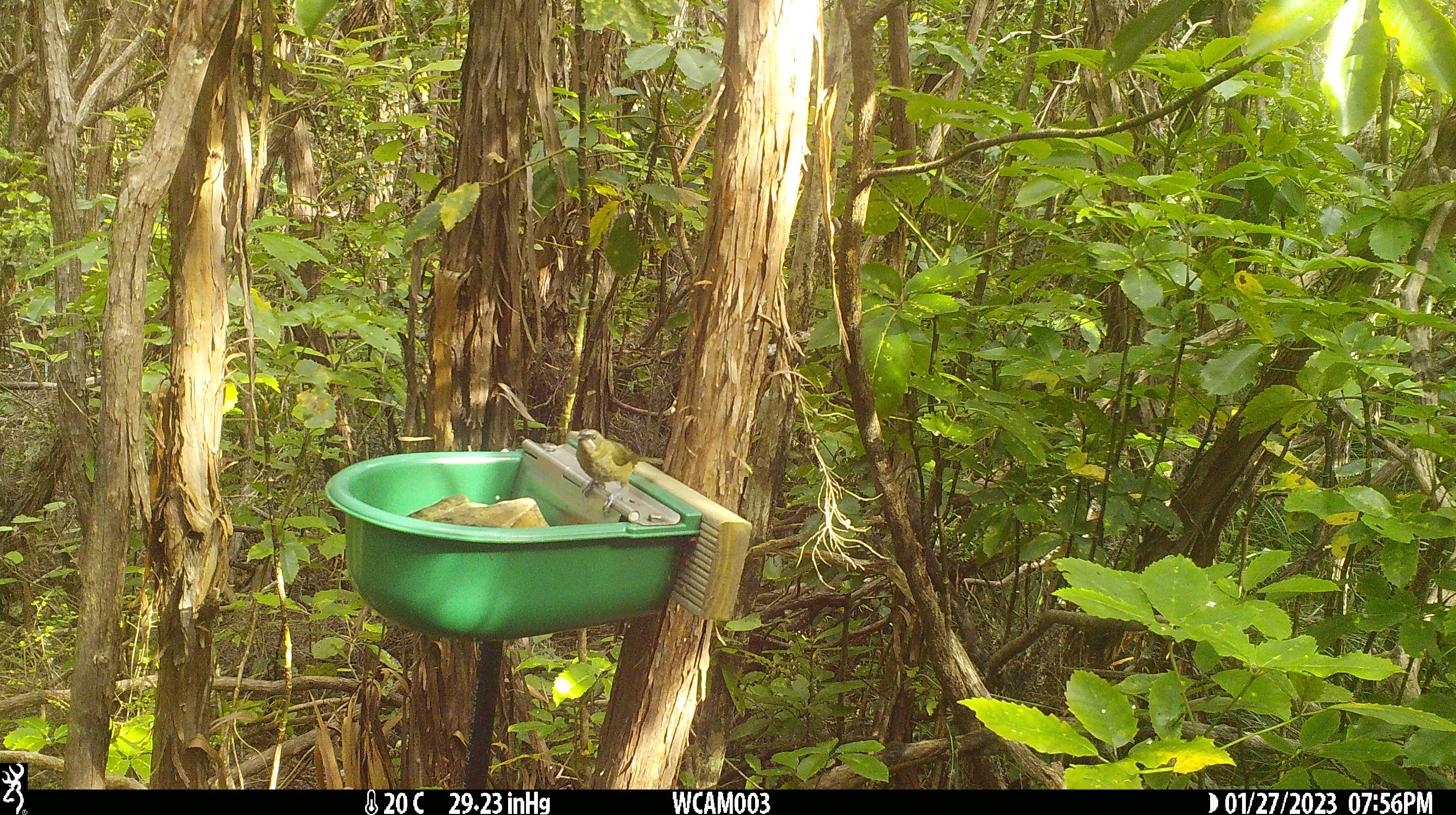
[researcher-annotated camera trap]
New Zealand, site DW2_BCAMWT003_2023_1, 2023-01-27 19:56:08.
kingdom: Animalia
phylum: Chordata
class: Aves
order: Passeriformes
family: Meliphagidae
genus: Anthornis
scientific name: Anthornis melanura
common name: new zealand bellbird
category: bellbird